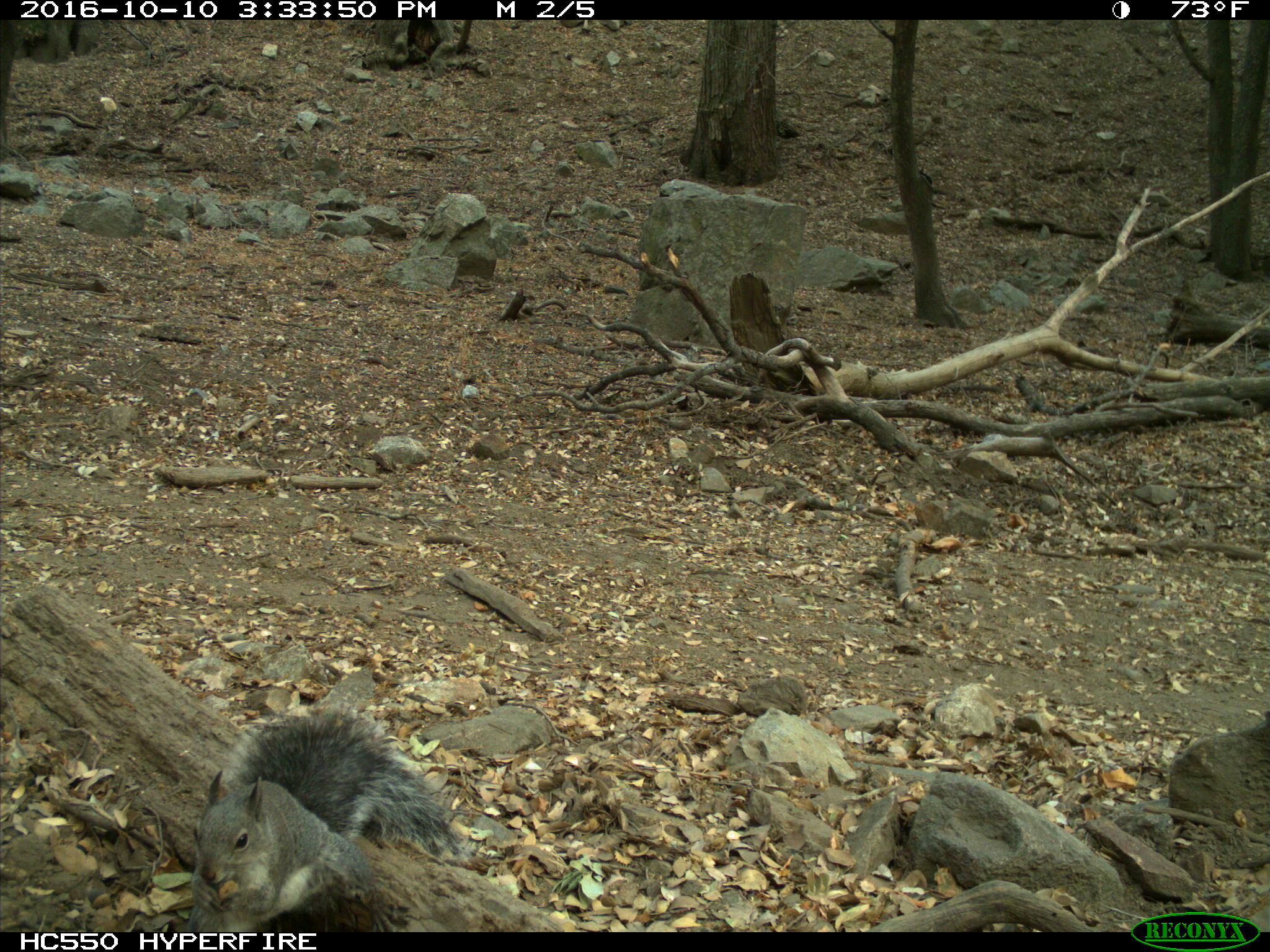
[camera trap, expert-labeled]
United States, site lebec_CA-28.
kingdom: Animalia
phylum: Chordata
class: Mammalia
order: Rodentia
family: Sciuridae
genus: Sciurus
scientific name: Sciurus carolinensis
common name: eastern gray squirrel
Sciurus carolinensis (eastern gray squirrel).